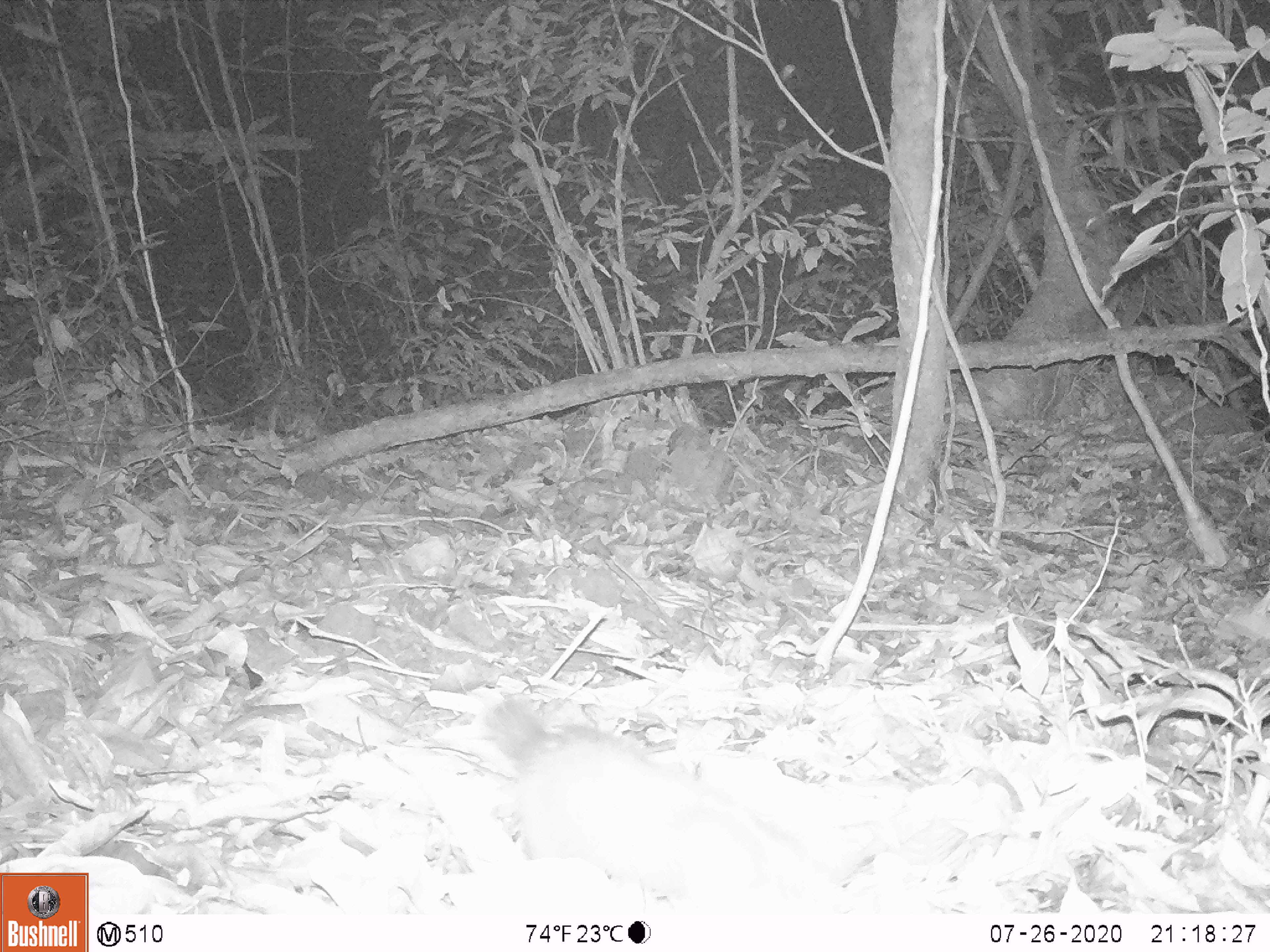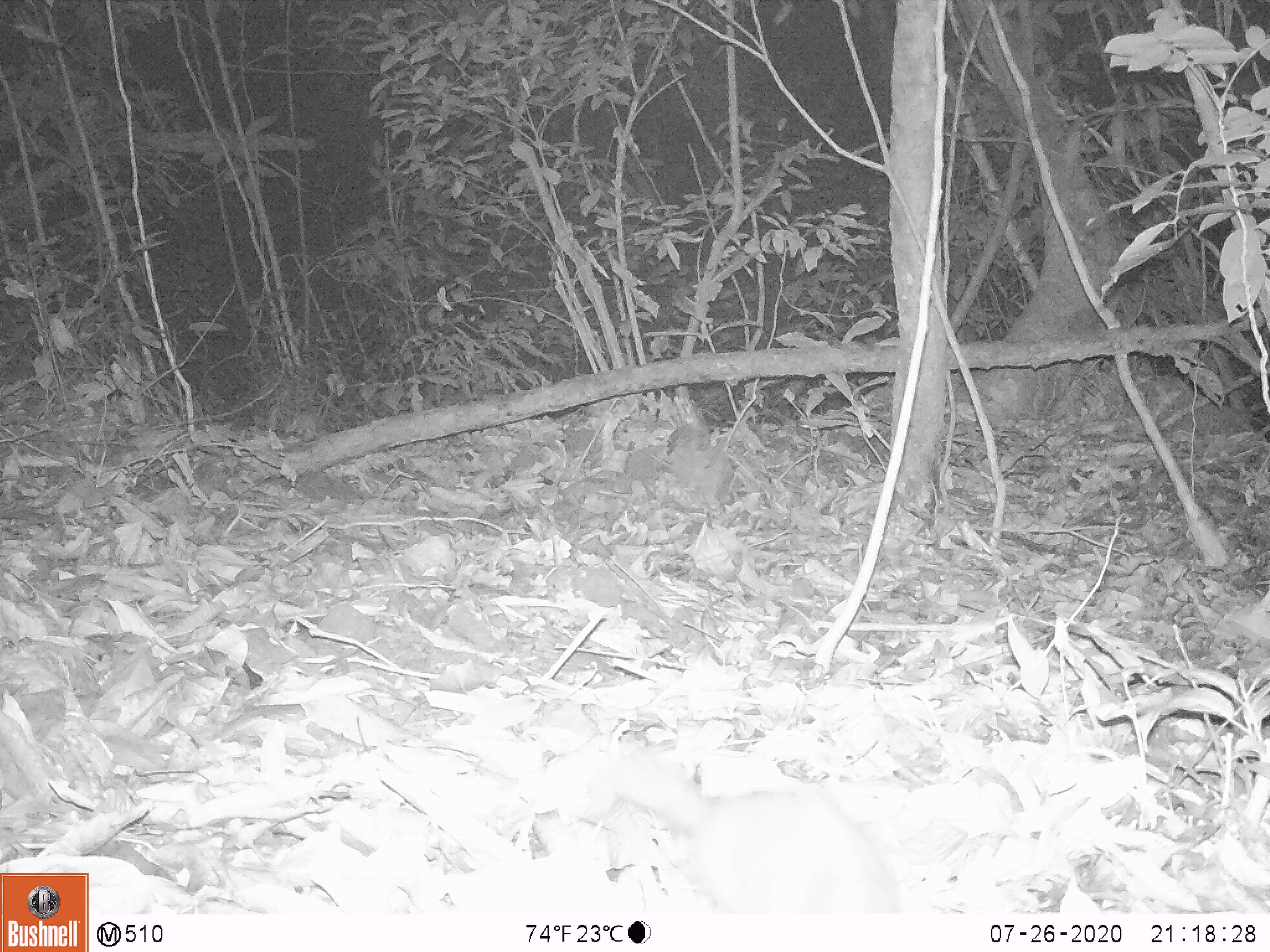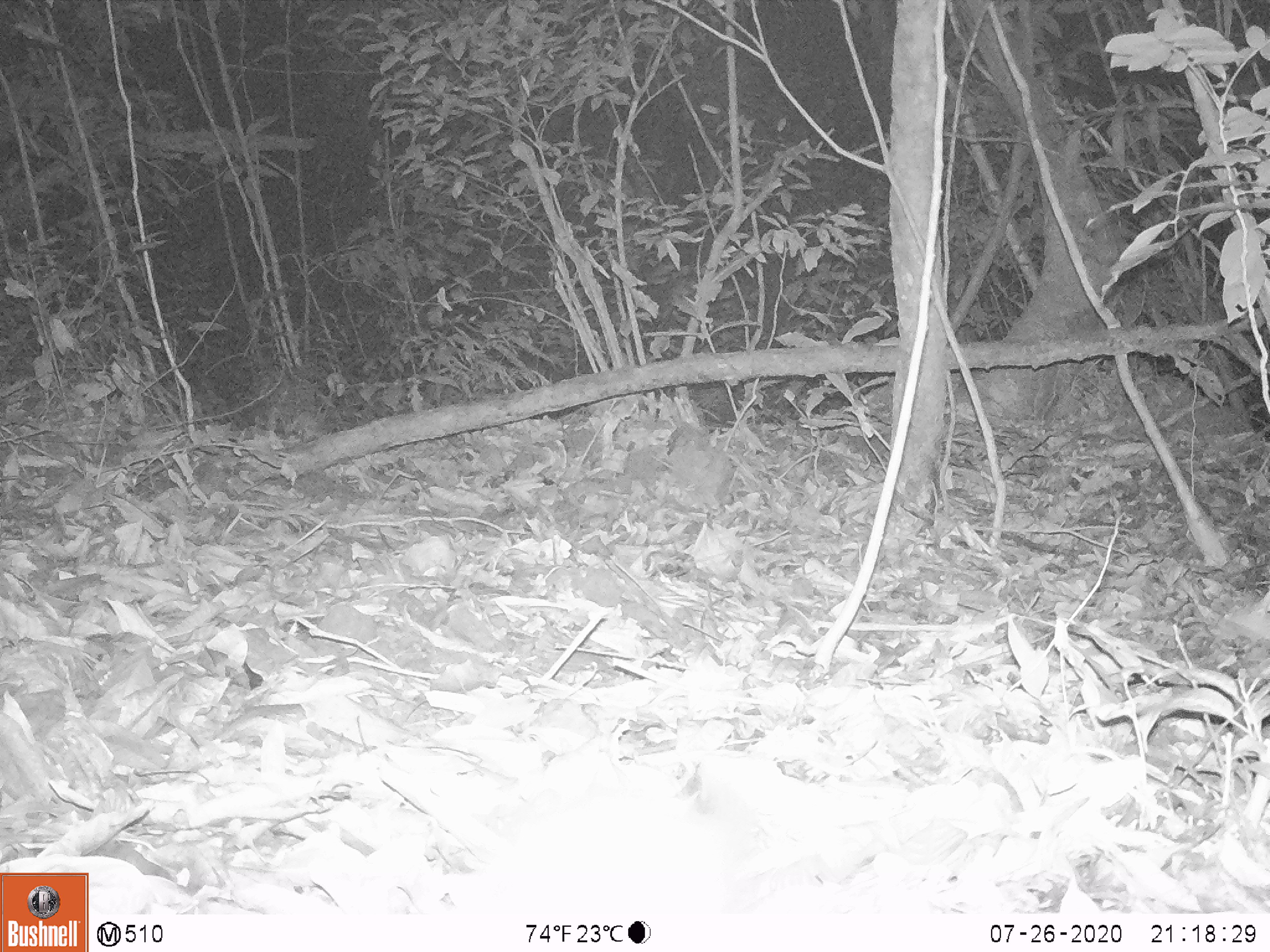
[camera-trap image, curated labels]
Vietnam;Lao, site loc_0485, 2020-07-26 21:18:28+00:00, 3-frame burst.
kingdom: Animalia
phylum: Chordata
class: Mammalia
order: Carnivora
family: Mustelidae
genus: Melogale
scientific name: Melogale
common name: ferret badger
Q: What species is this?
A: Ferret badger (Melogale).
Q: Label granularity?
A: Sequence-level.